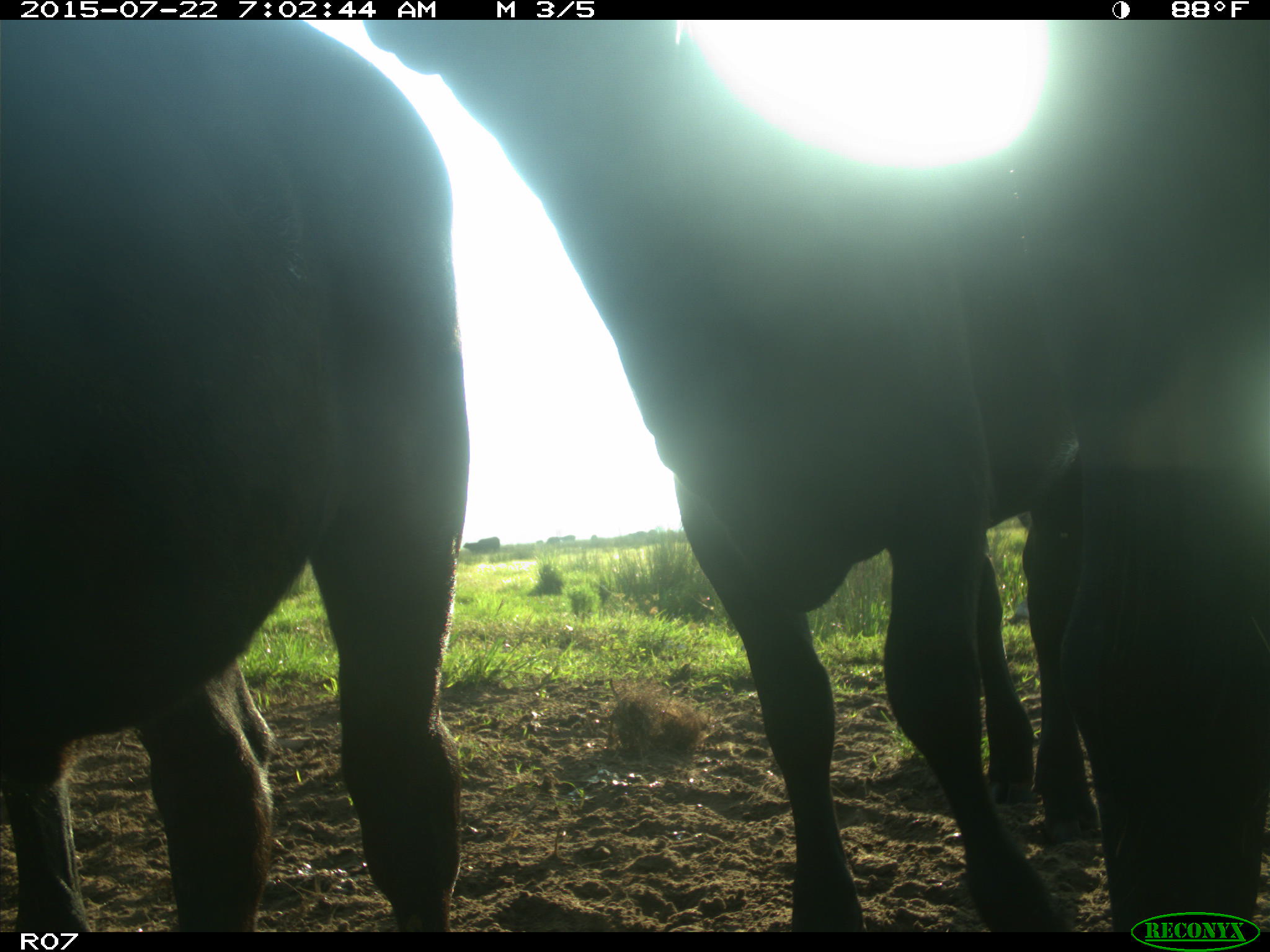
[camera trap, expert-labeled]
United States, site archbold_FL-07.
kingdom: Animalia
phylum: Chordata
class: Mammalia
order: Artiodactyla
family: Suidae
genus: Sus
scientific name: Sus scrofa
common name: wild boar